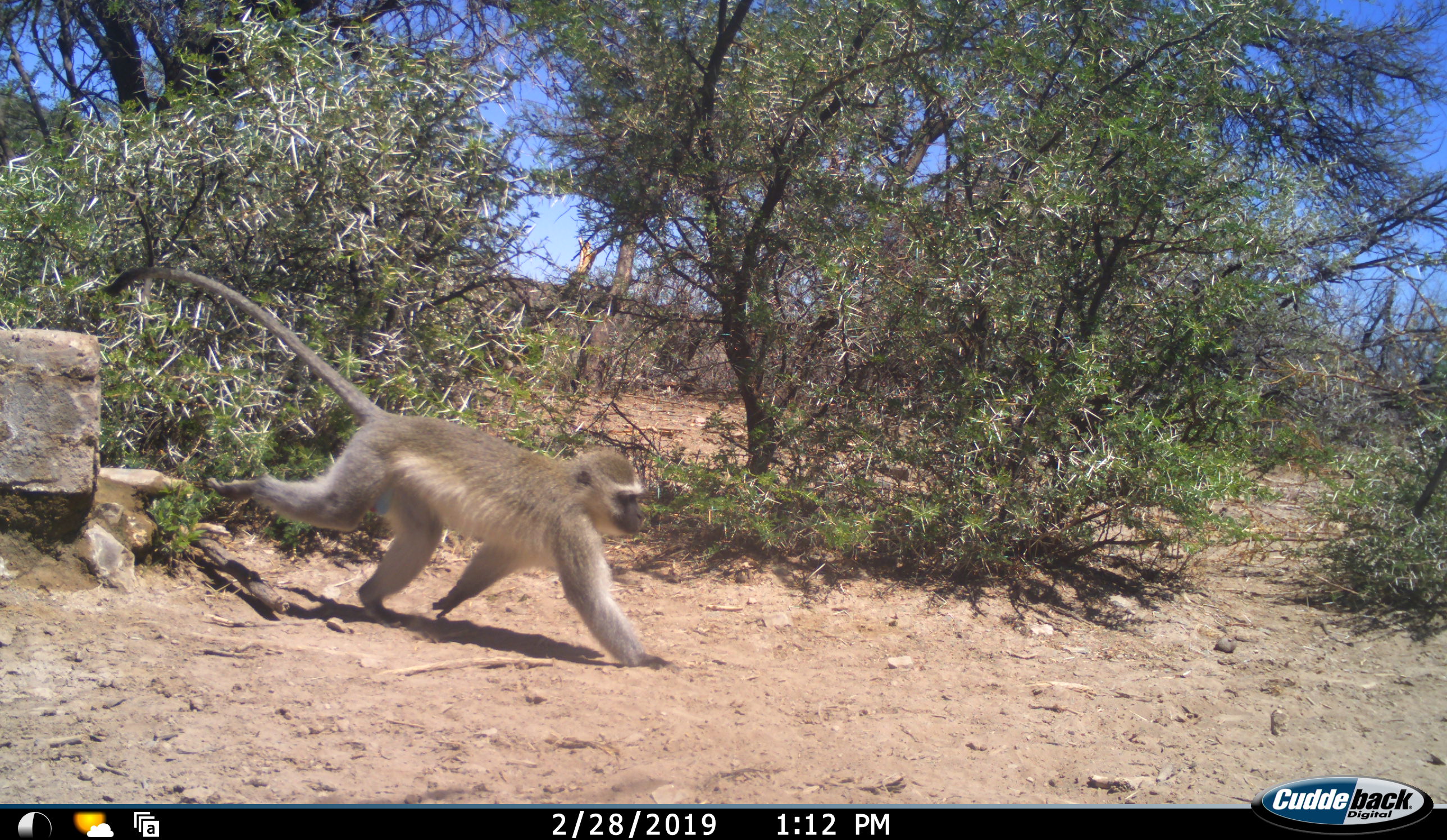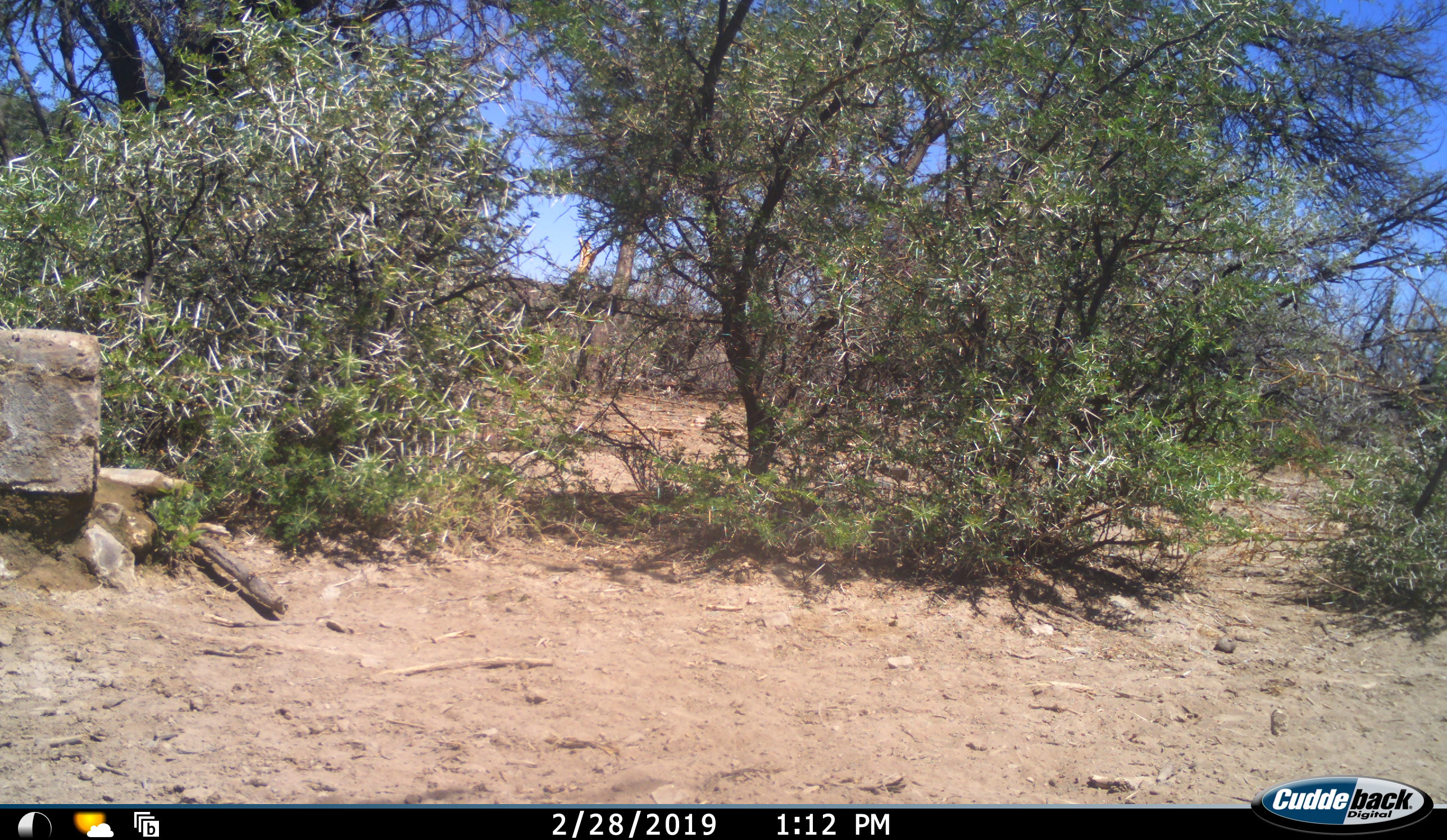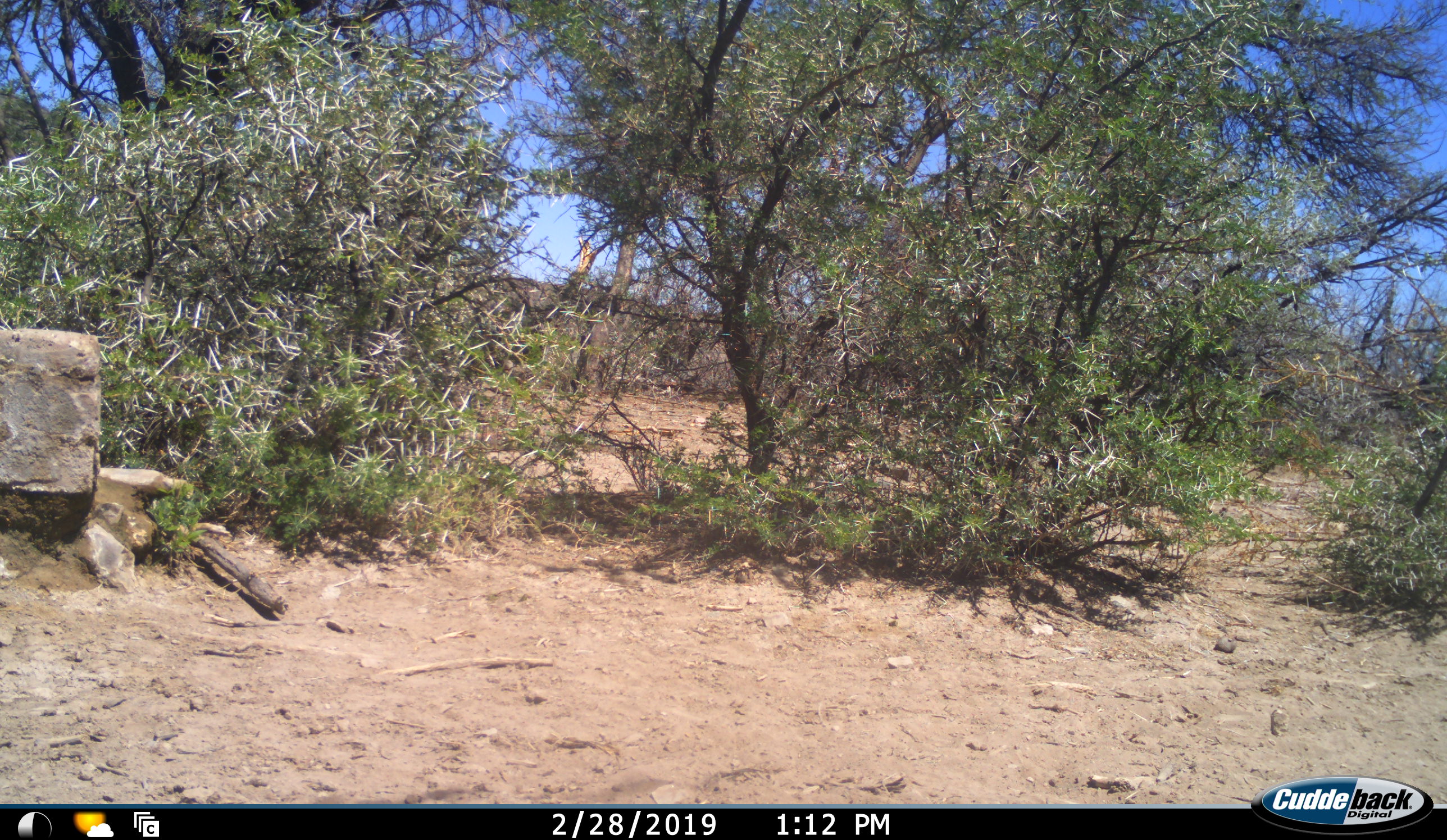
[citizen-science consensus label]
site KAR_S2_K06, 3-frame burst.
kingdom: Animalia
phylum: Chordata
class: Mammalia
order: Primates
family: Cercopithecidae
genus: Chlorocebus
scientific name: Chlorocebus pygerythrus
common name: vervet monkey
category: monkeyvervet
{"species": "monkeyvervet (vervet monkey) (Chlorocebus pygerythrus)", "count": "1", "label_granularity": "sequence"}